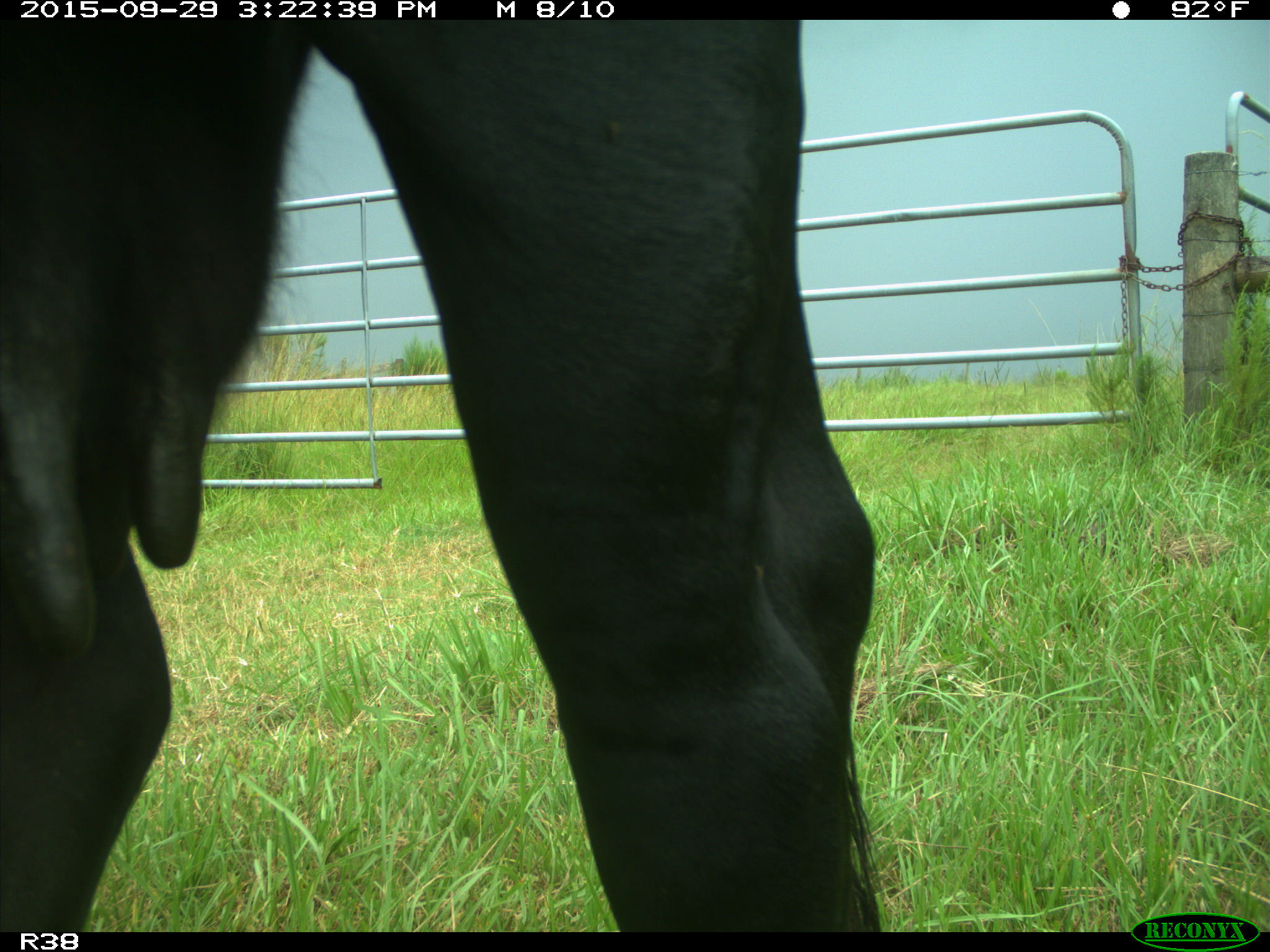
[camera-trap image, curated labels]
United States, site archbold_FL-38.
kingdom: Animalia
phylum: Chordata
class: Mammalia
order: Artiodactyla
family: Bovidae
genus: Bos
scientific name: Bos taurus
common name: domestic cow